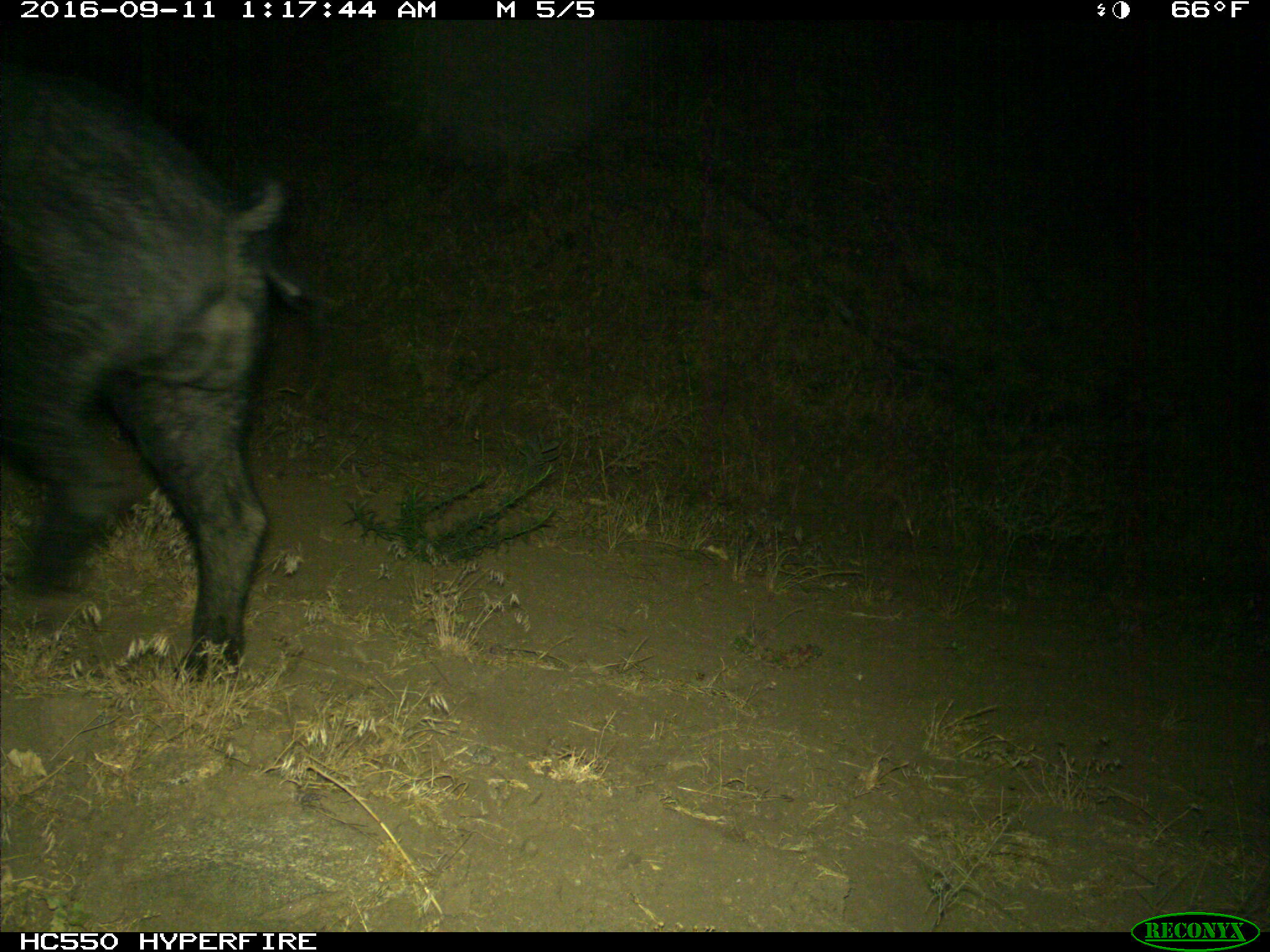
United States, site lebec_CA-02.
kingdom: Animalia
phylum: Chordata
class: Mammalia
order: Artiodactyla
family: Suidae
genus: Sus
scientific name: Sus scrofa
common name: wild boar